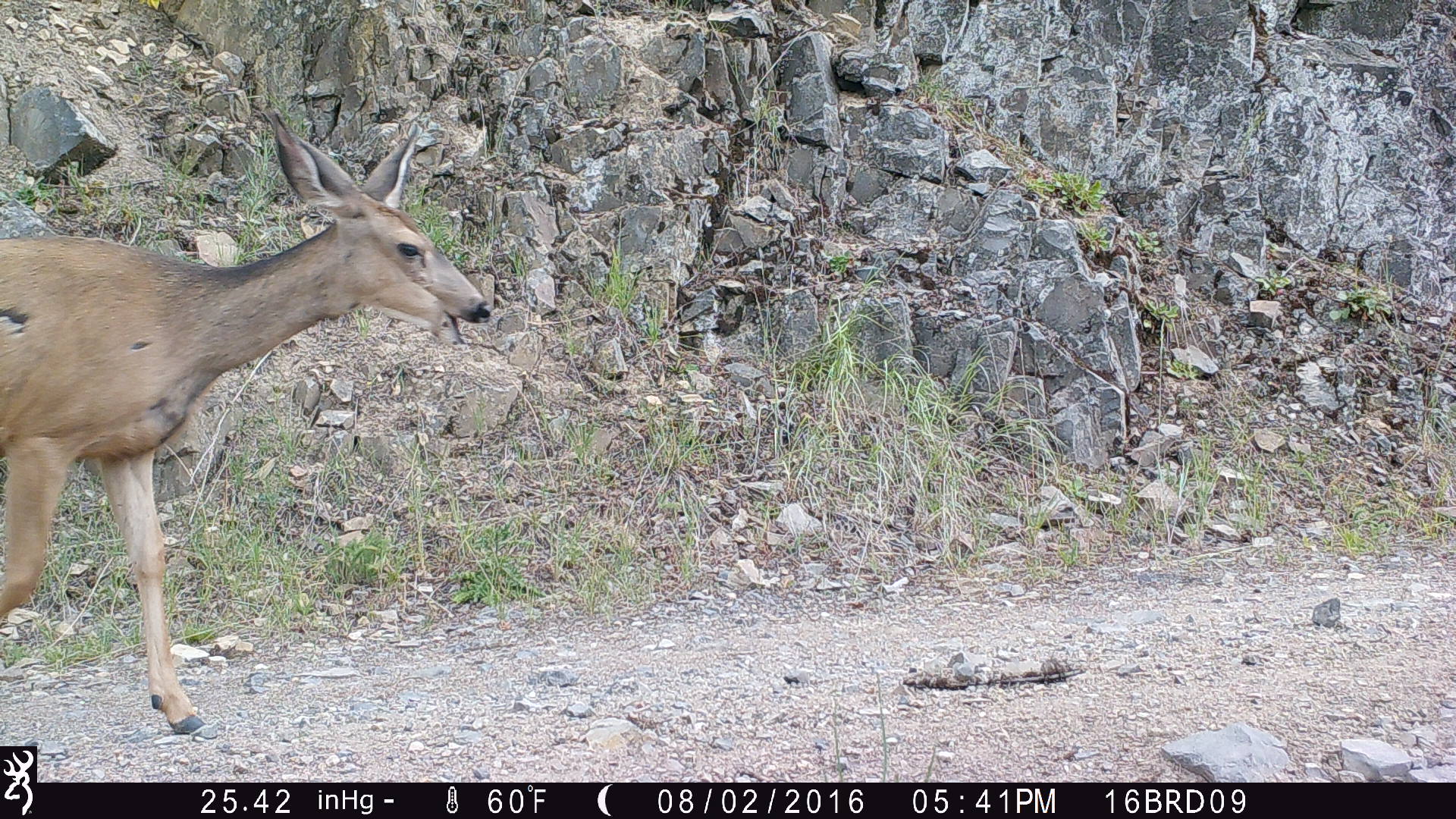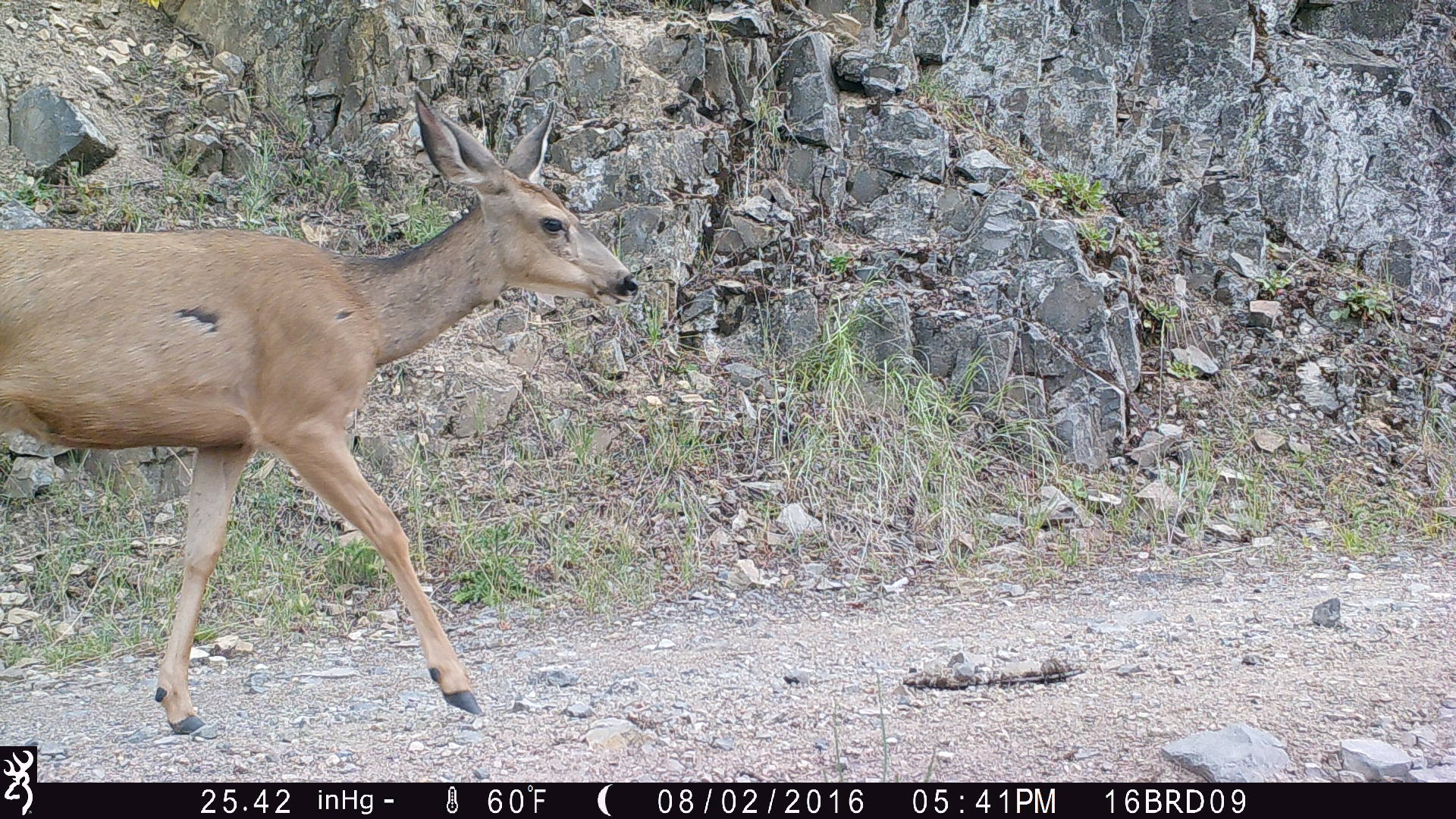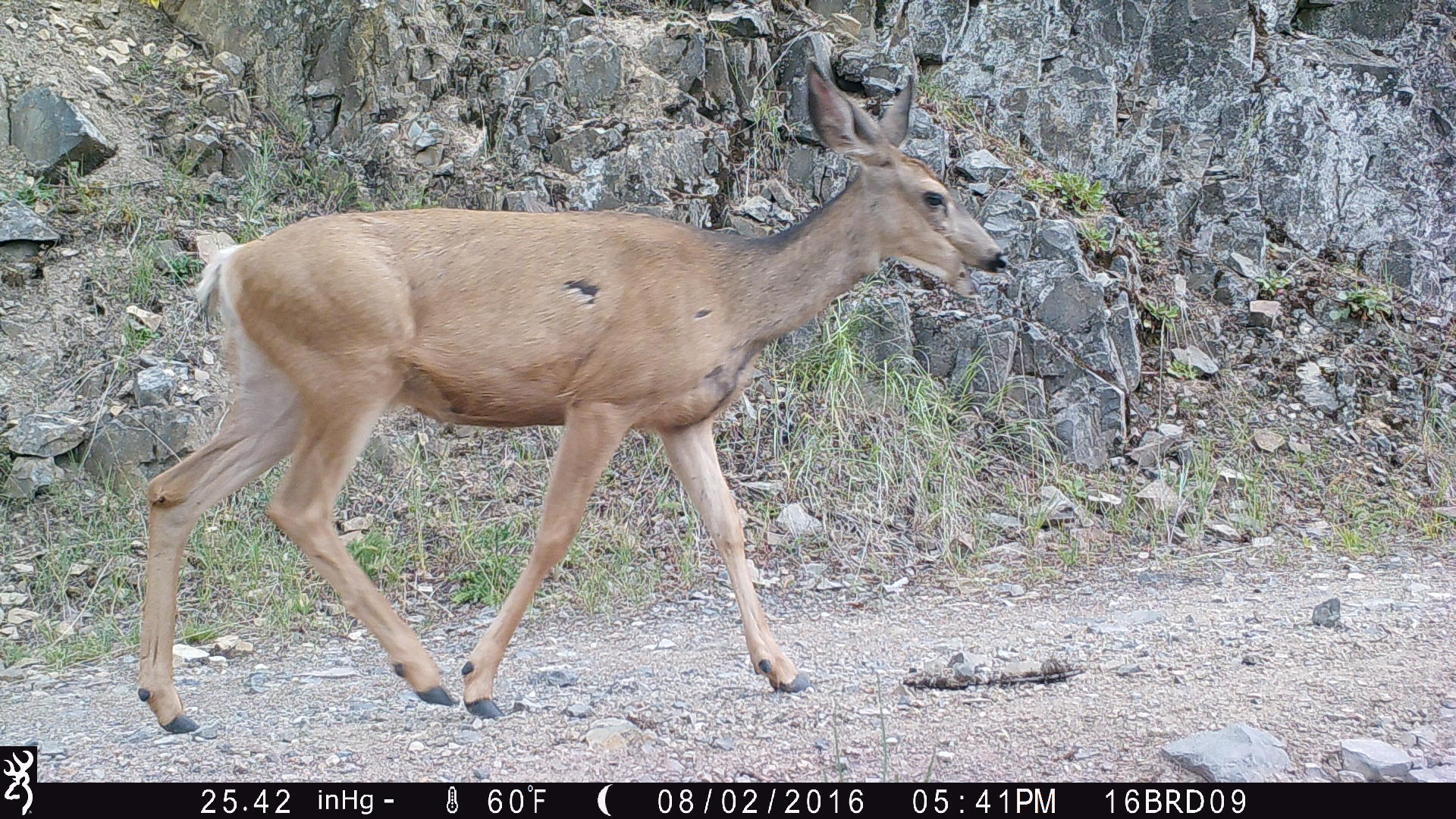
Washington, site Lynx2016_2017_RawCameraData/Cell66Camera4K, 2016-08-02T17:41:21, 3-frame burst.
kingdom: Animalia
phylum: Chordata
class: Mammalia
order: Artiodactyla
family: Cervidae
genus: Odocoileus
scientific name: Odocoileus hemionus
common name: mule deer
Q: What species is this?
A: Odocoileus hemionus (mule deer).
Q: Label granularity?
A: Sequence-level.